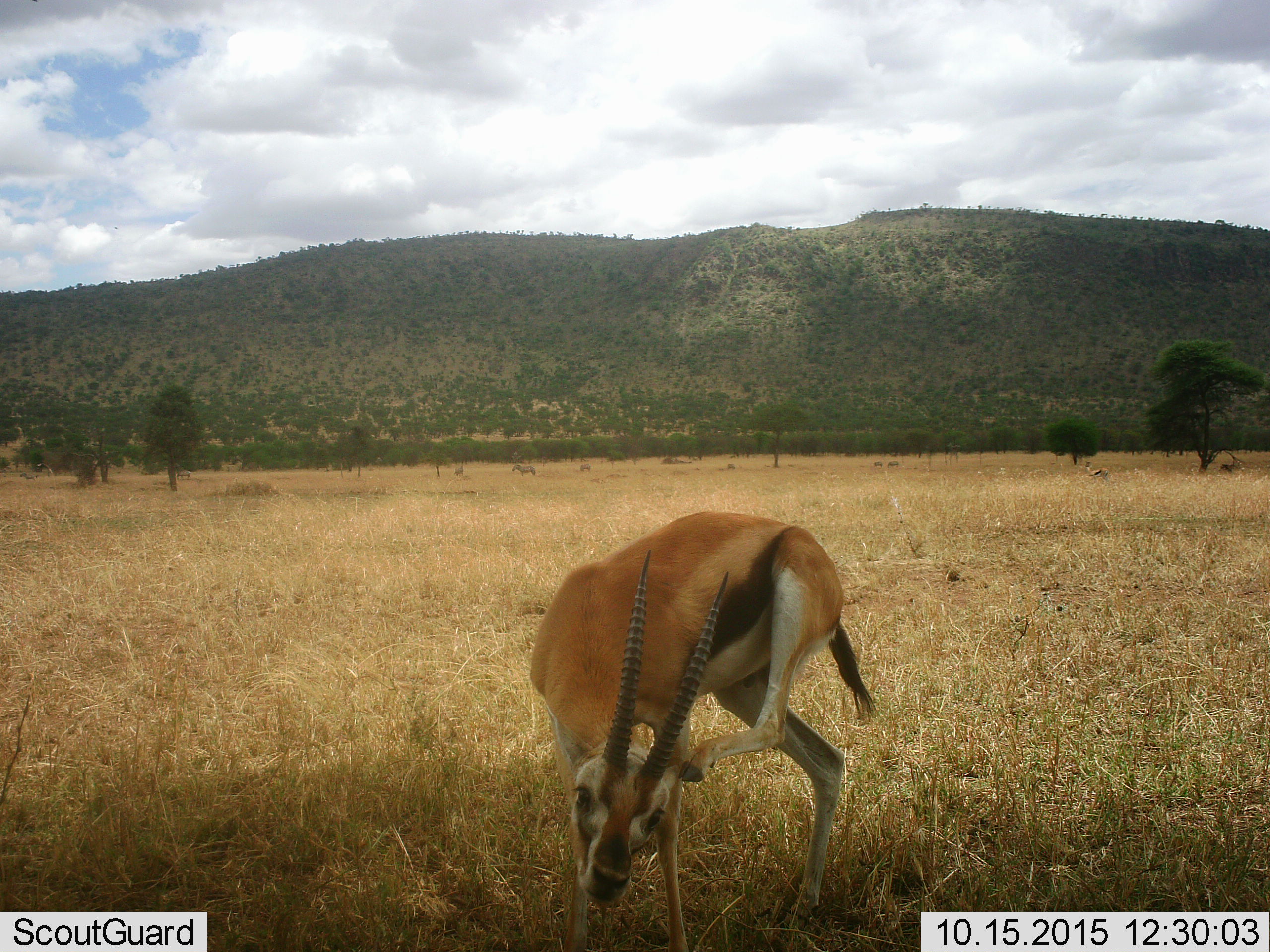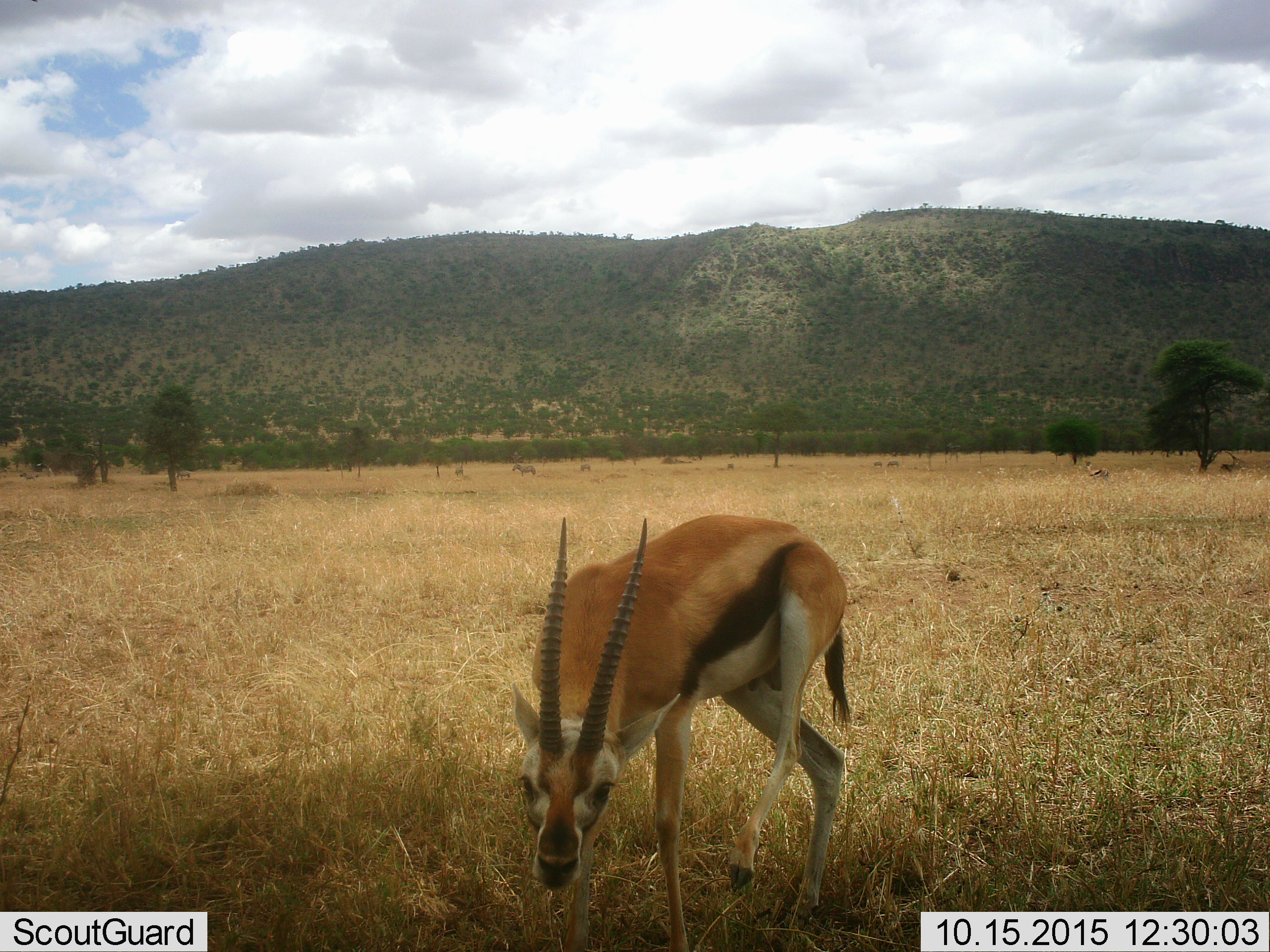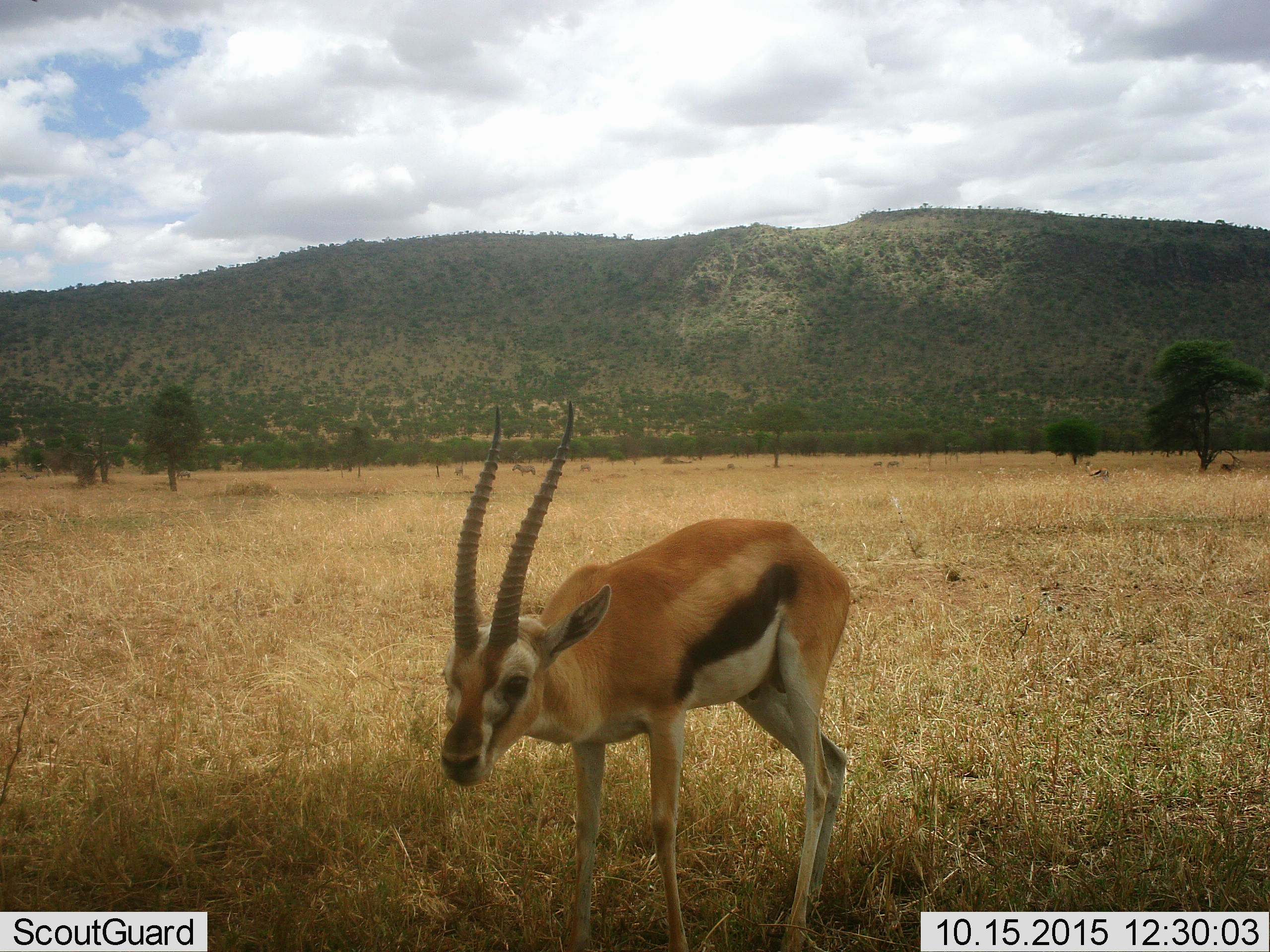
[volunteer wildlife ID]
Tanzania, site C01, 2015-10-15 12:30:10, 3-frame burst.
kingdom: Animalia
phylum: Chordata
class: Mammalia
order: Artiodactyla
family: Bovidae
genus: Eudorcas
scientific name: Eudorcas thomsonii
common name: thomson's gazelle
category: gazellethomsons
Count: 2.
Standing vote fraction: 83%.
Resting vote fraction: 6%.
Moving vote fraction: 33%.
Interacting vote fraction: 0%.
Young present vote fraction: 0%.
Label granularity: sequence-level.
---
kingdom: Animalia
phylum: Chordata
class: Mammalia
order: Perissodactyla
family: Equidae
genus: Equus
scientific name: Equus quagga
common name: plains zebra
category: zebra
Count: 5.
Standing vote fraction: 100%.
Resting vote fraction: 10%.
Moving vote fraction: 0%.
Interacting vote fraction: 0%.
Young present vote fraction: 0%.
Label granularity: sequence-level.